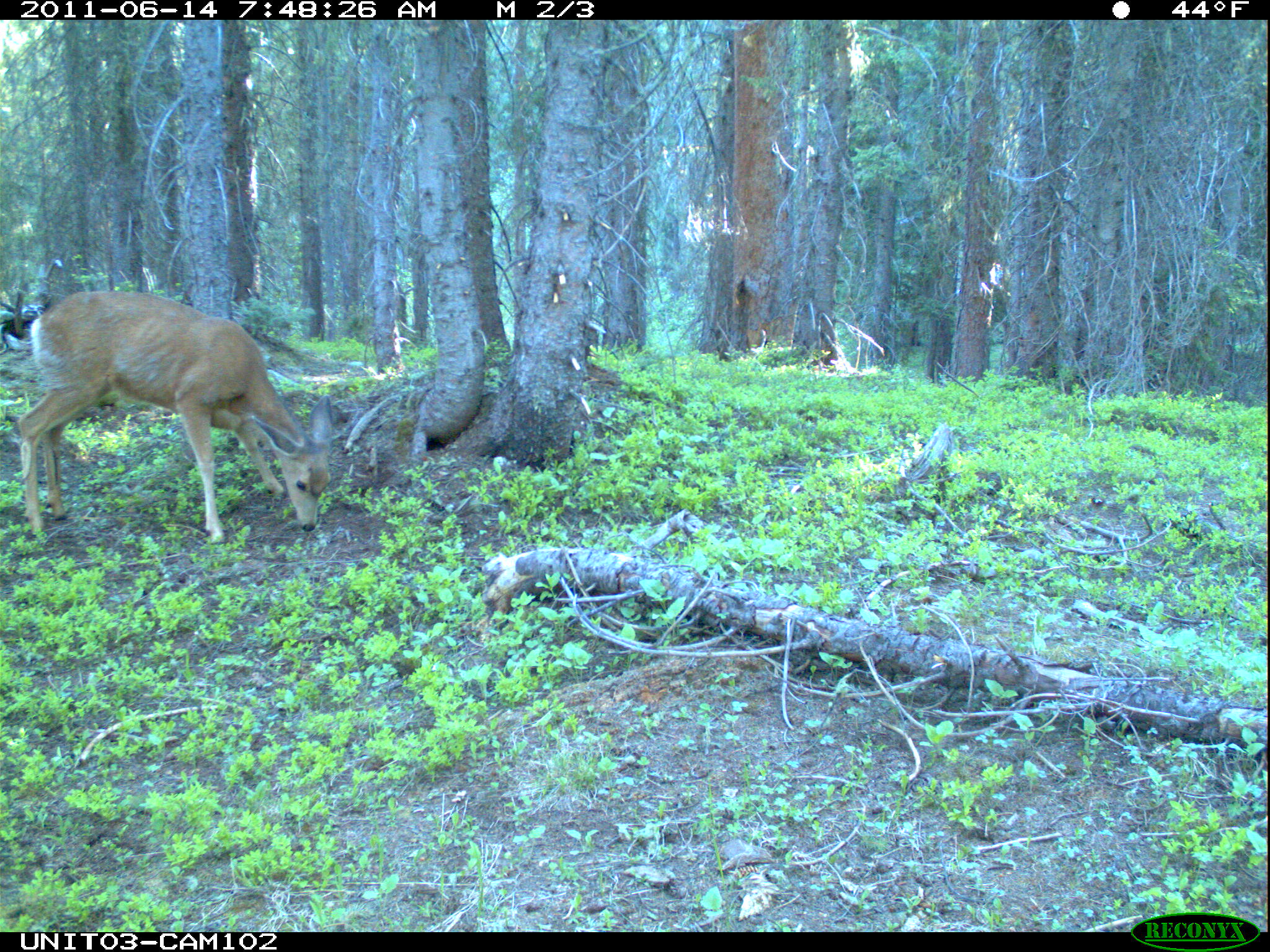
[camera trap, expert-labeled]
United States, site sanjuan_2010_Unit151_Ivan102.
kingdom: Animalia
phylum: Chordata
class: Mammalia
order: Artiodactyla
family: Cervidae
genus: Odocoileus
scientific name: Odocoileus hemionus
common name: mule deer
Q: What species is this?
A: Odocoileus hemionus (mule deer).